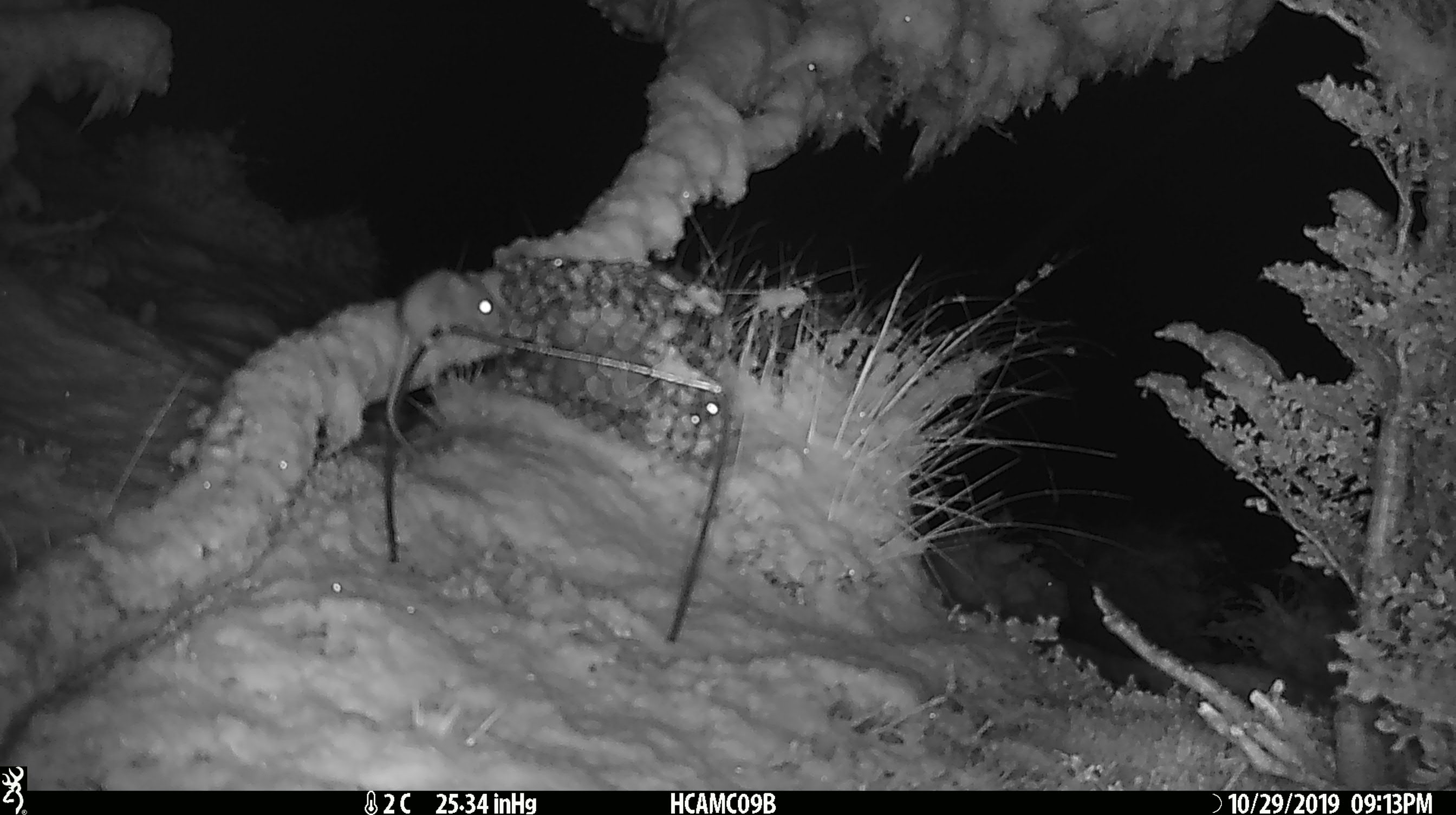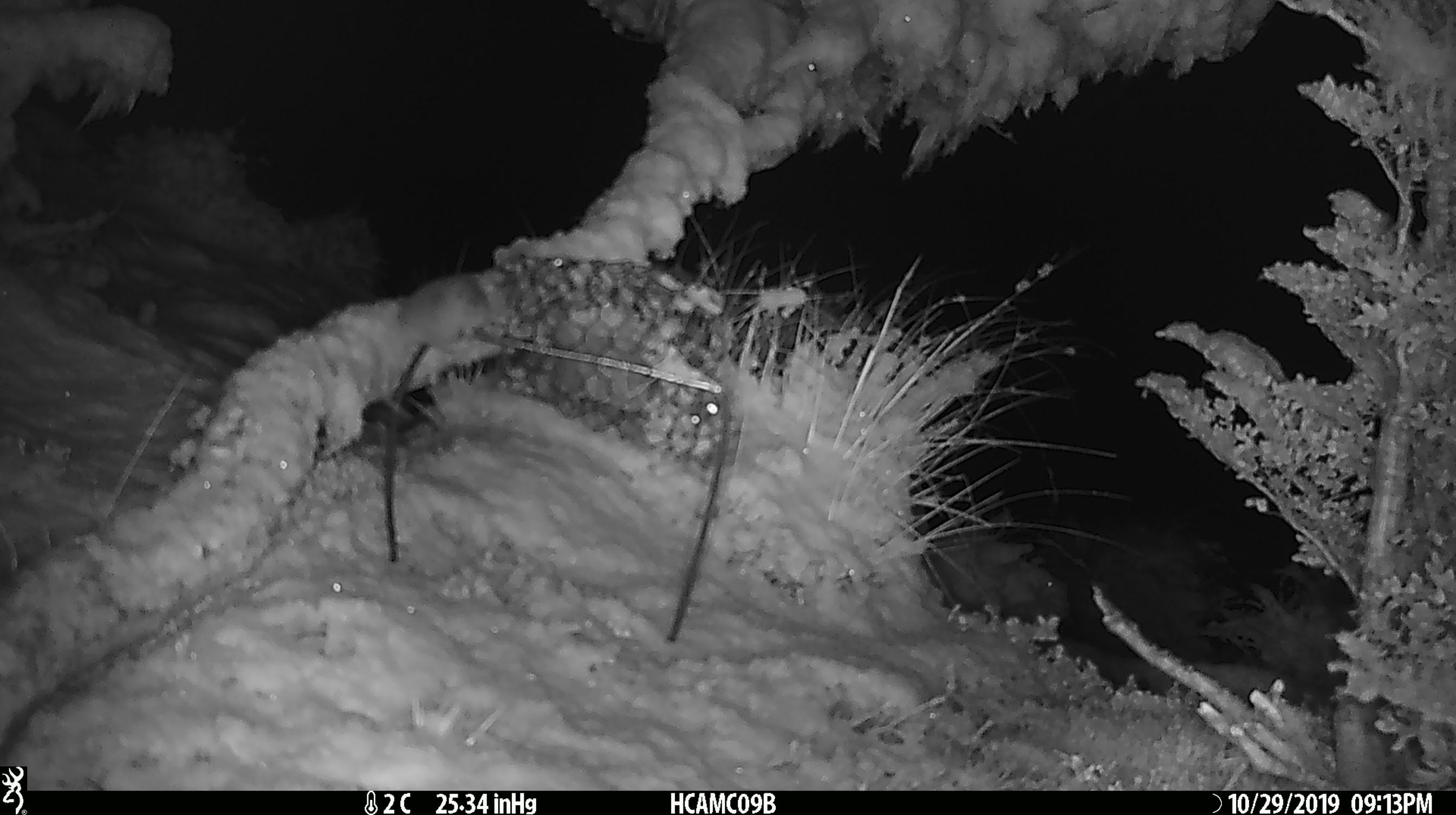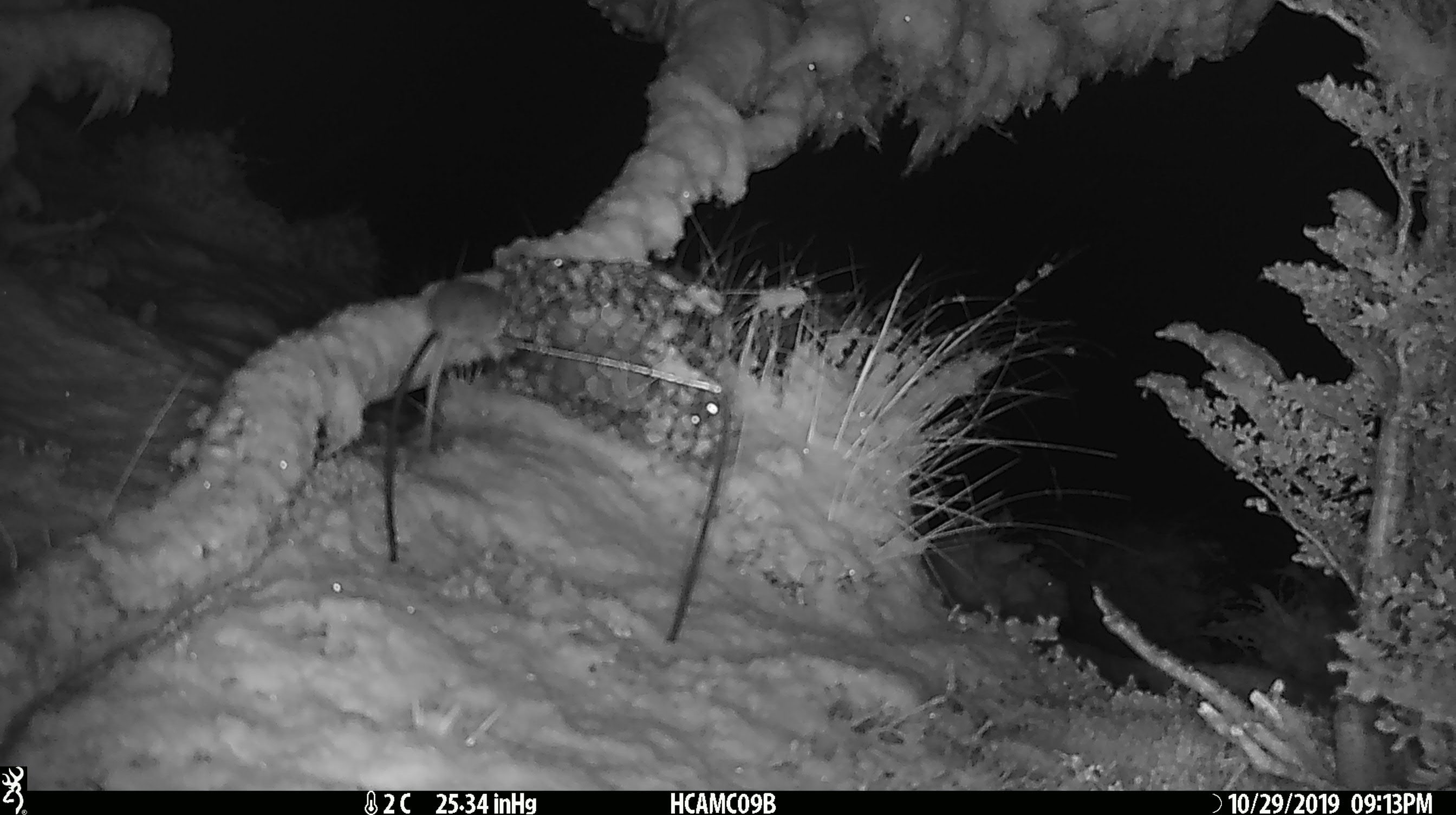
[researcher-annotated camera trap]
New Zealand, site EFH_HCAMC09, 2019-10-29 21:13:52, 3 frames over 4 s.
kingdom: Animalia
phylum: Chordata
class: Mammalia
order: Rodentia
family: Muridae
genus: Mus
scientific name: Mus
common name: mouse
Mouse (Mus).